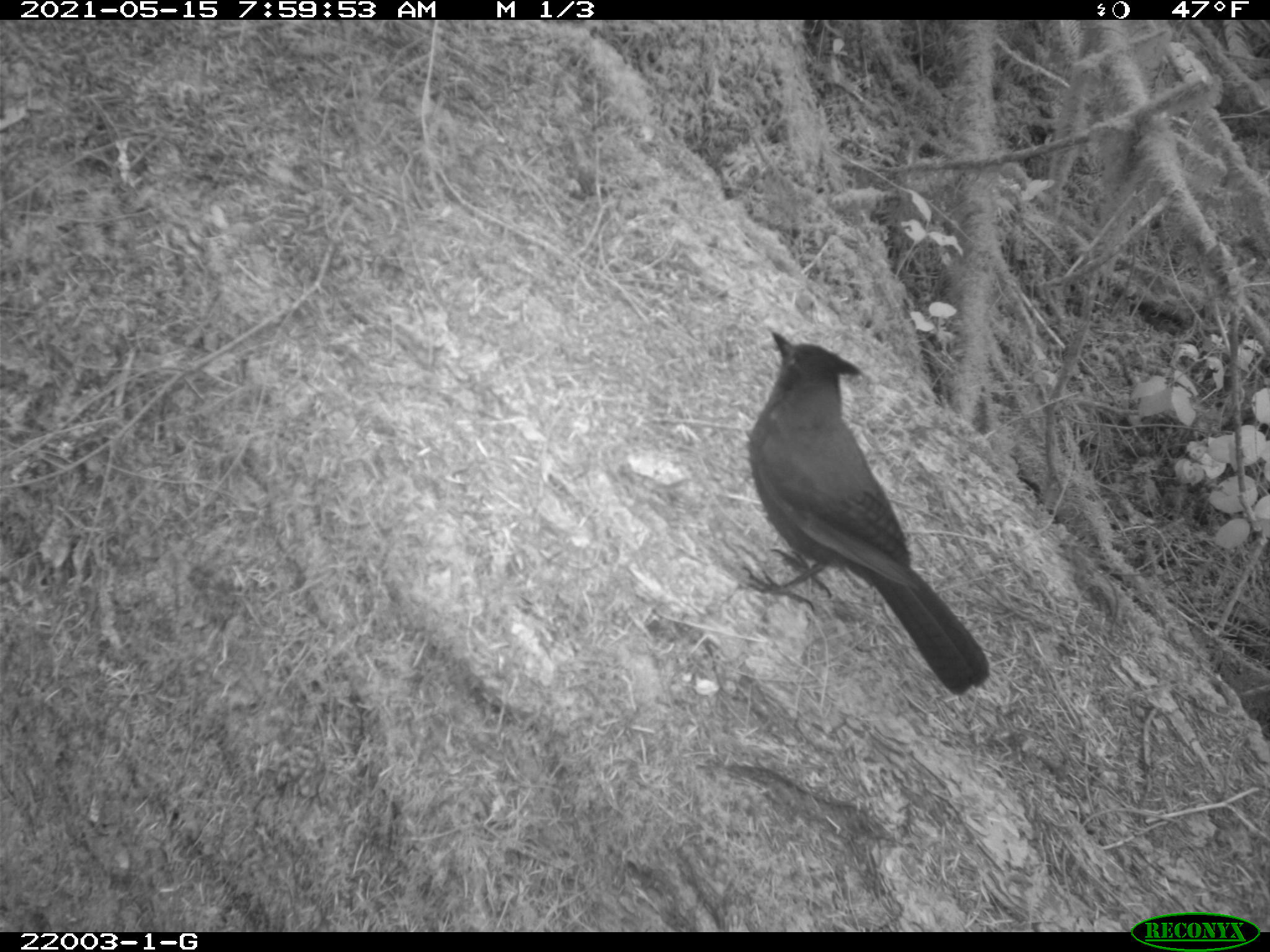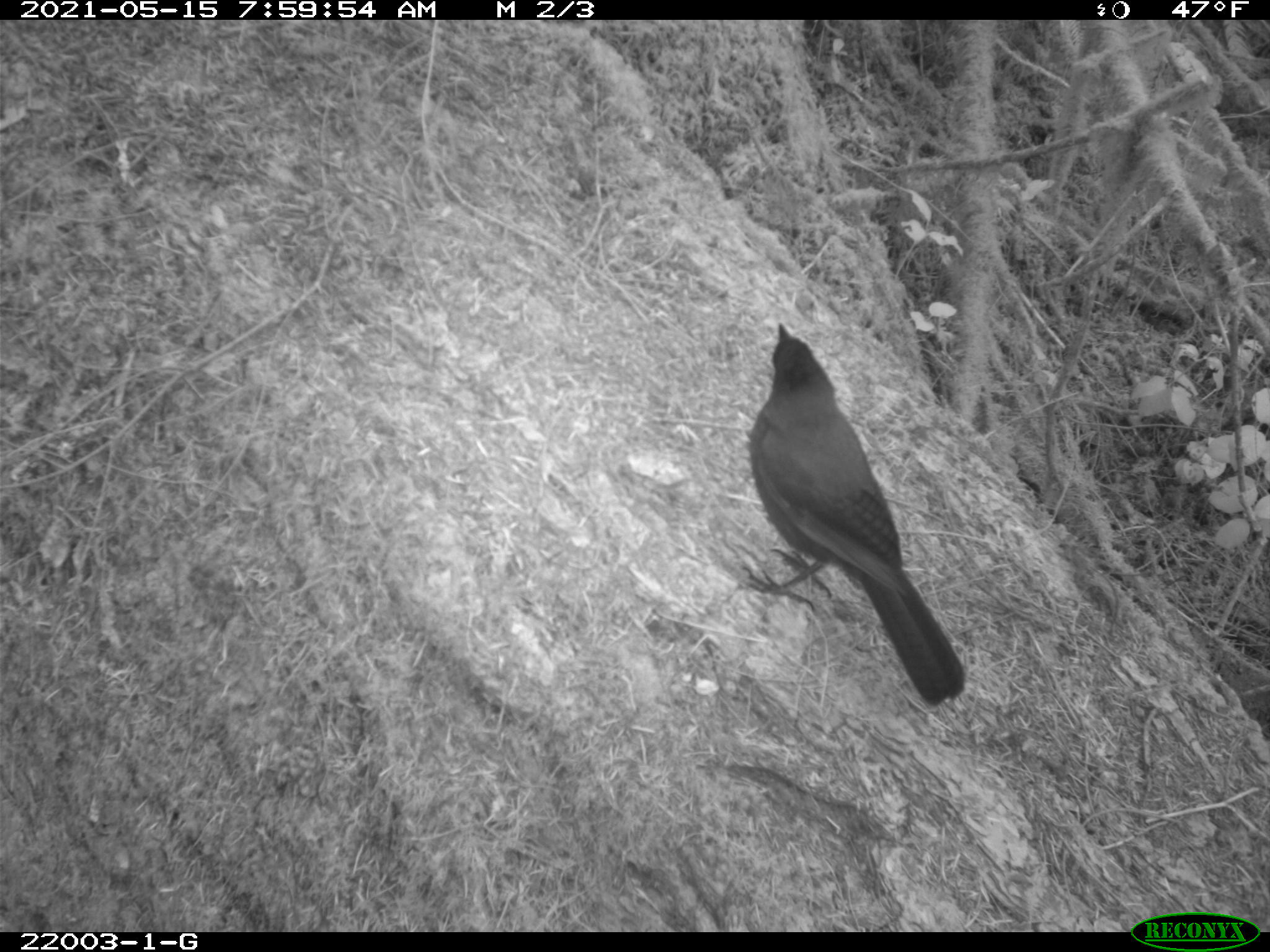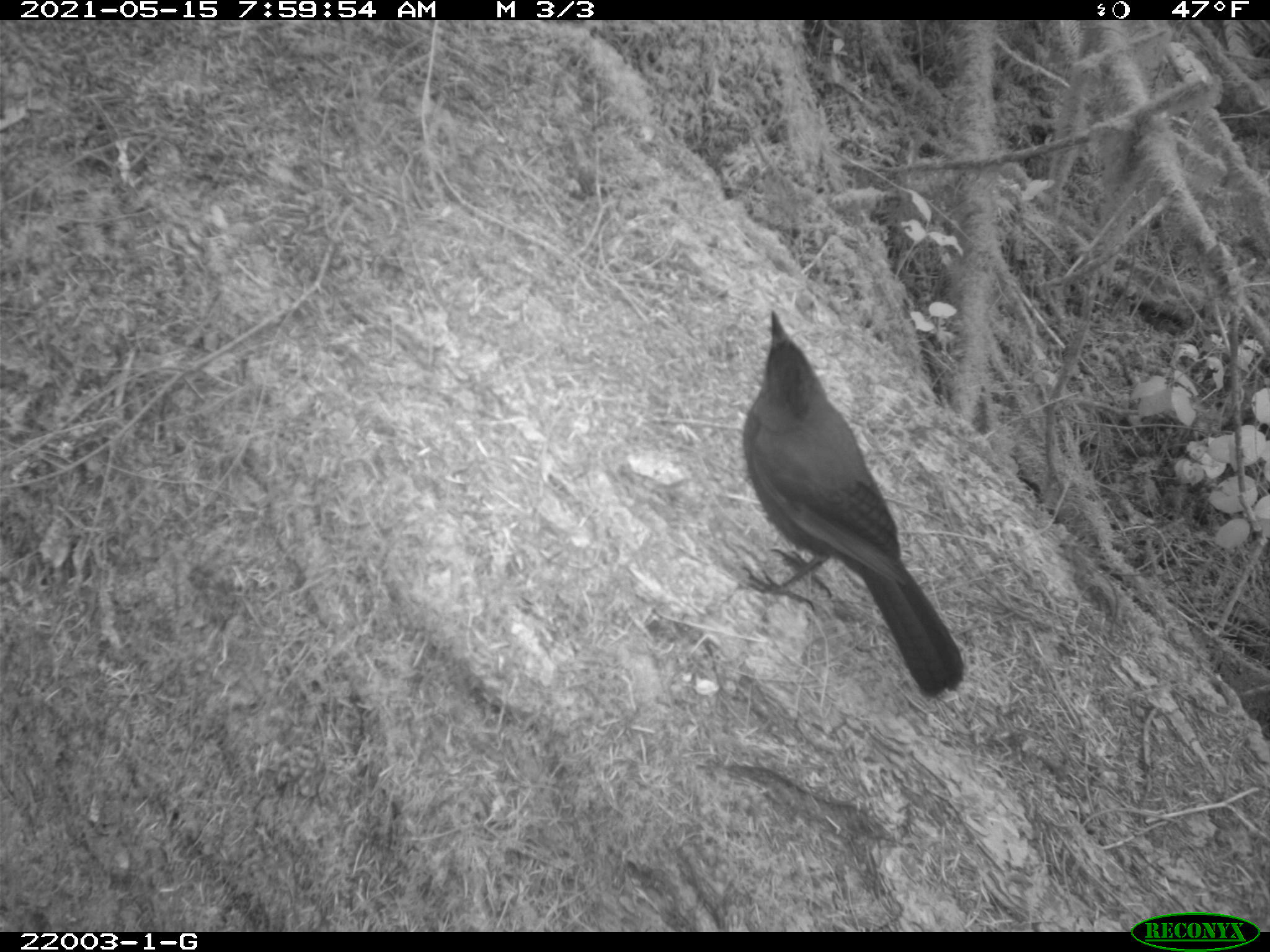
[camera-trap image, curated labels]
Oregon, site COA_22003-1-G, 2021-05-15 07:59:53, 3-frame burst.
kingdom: Animalia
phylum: Chordata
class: Aves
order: Passeriformes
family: Corvidae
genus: Cyanocitta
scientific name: Cyanocitta stelleri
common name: steller's jay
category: stellers jay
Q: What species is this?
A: Stellers jay (steller's jay) (Cyanocitta stelleri).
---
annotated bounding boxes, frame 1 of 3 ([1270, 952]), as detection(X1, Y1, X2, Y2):
stellers jay: detection(723, 317, 995, 695)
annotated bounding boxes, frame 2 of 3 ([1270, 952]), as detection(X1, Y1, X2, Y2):
stellers jay: detection(739, 321, 969, 711)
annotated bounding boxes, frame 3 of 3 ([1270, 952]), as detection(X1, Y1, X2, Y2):
stellers jay: detection(716, 304, 971, 708)